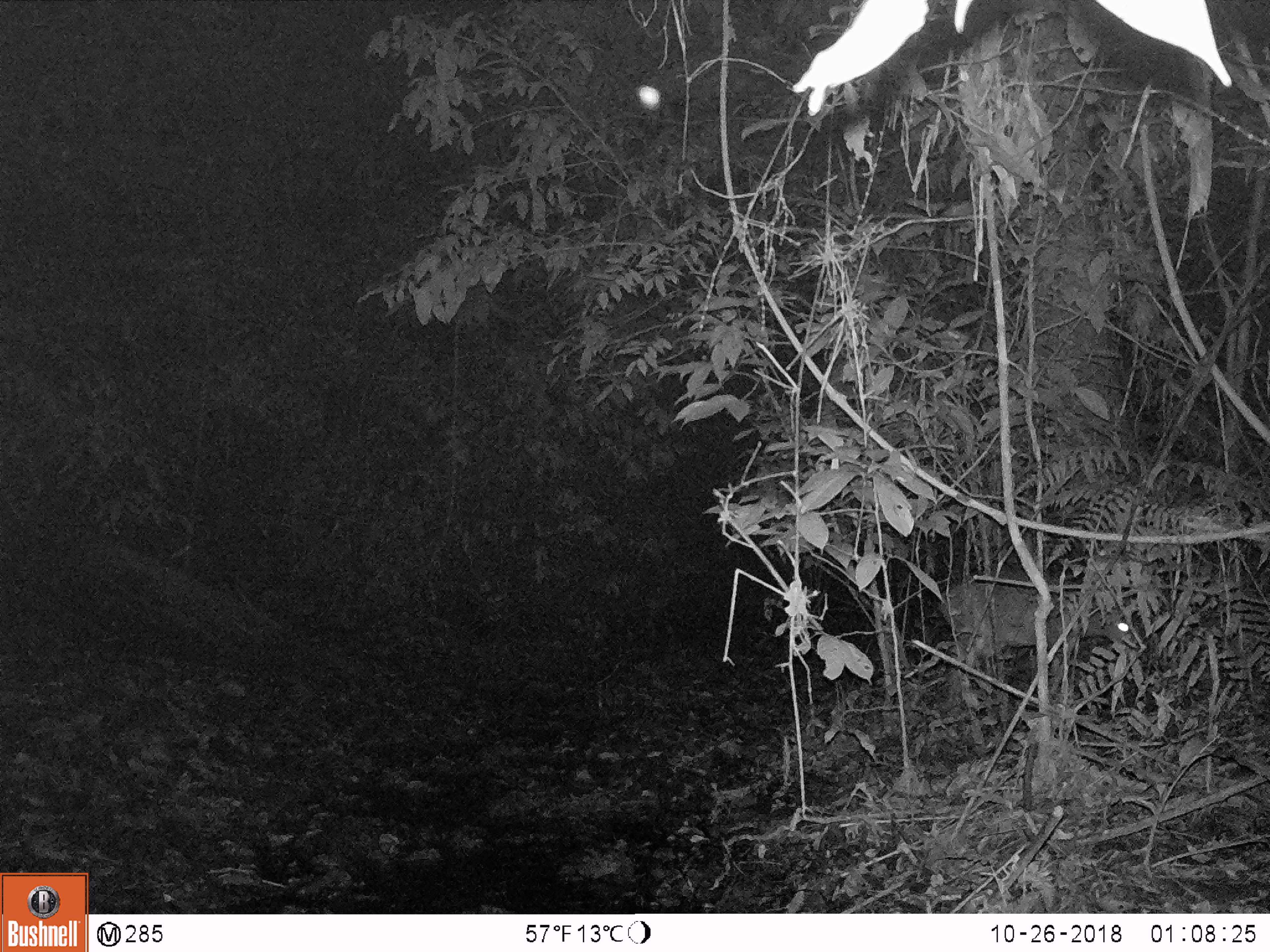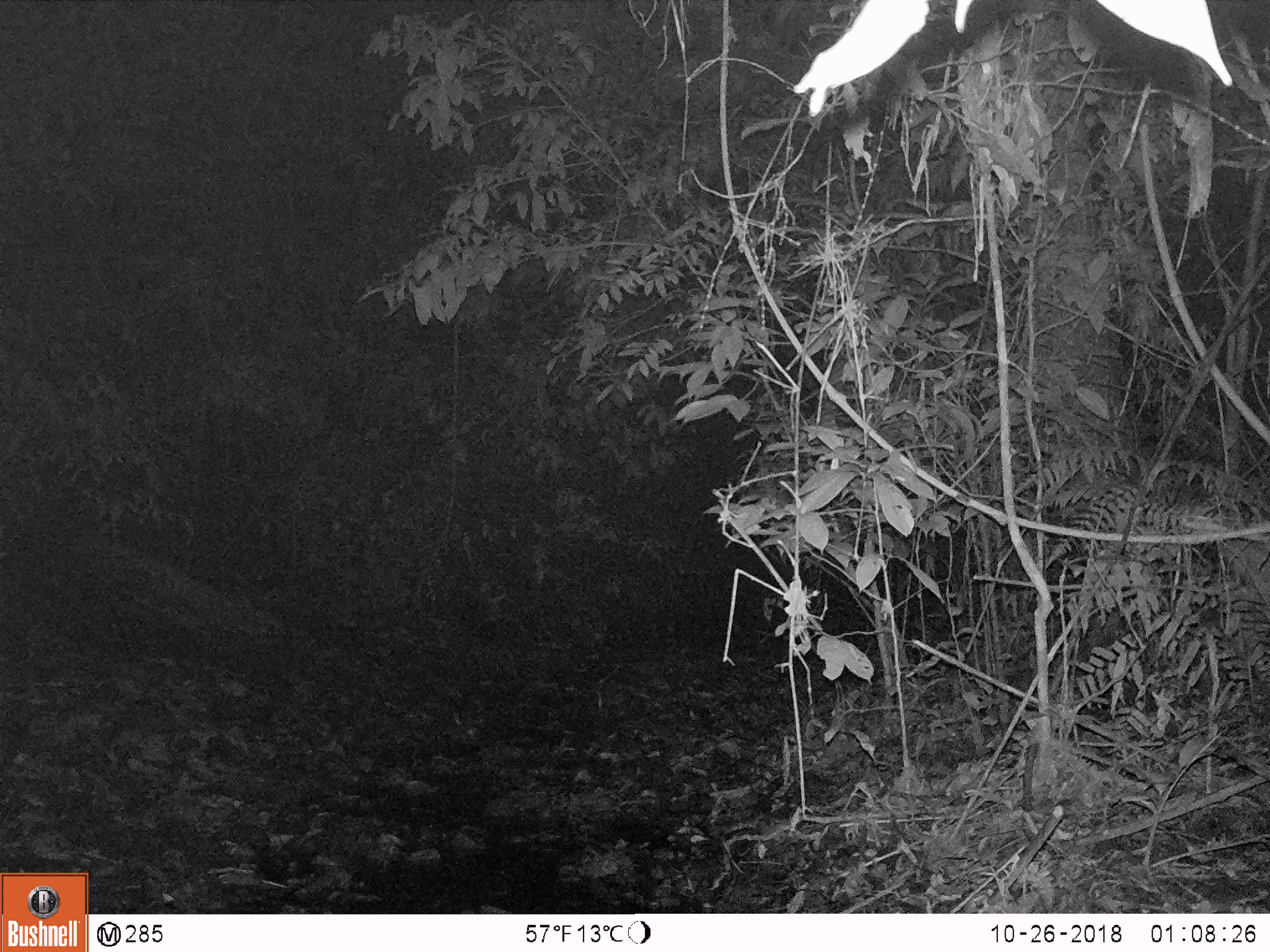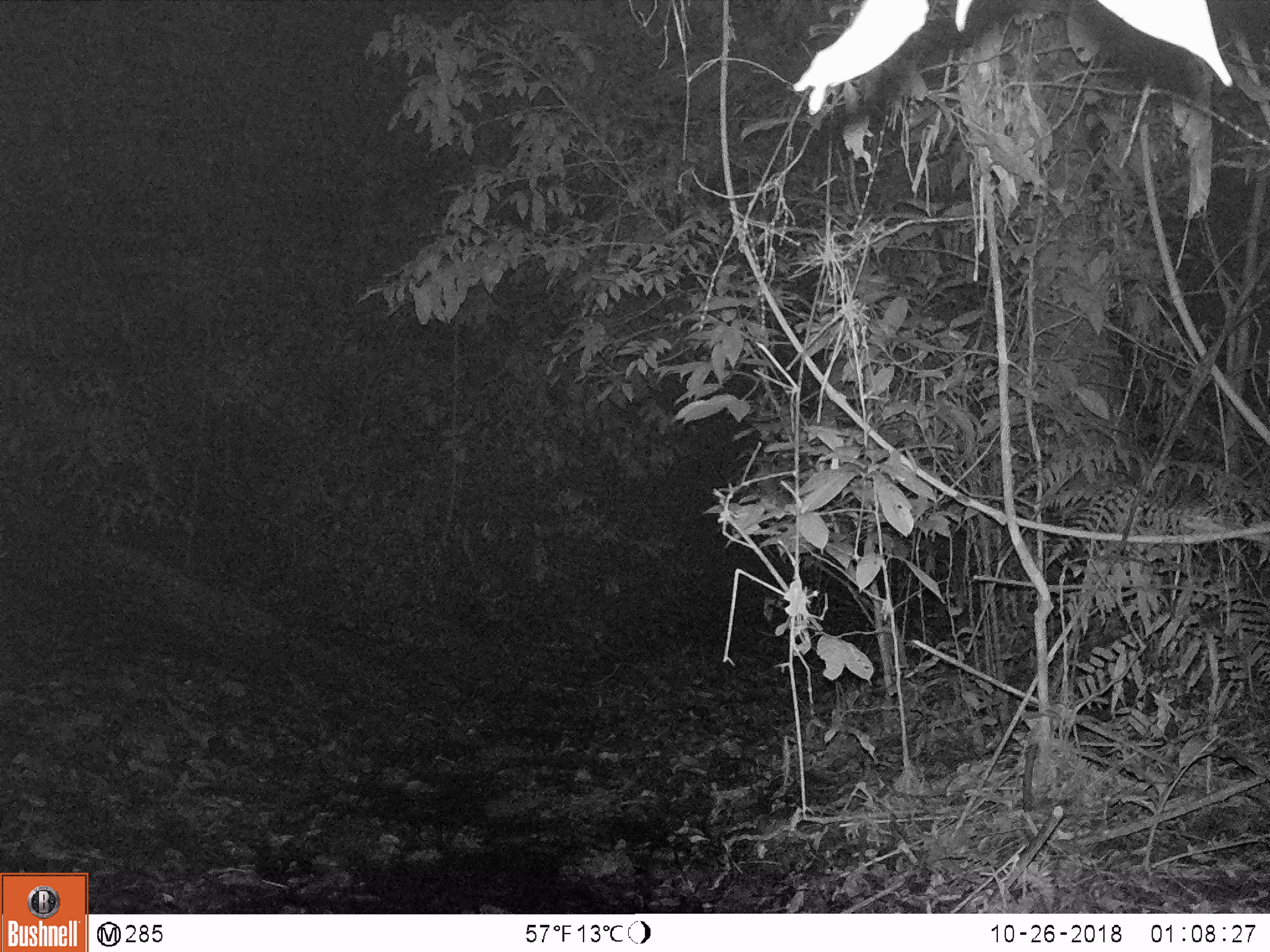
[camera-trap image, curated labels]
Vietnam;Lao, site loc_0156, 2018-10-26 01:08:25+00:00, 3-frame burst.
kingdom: Animalia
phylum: Chordata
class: Mammalia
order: Artiodactyla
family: Cervidae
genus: Muntiacus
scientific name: Muntiacus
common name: muntjacs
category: unidentified muntjac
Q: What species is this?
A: Unidentified muntjac (muntjacs) (Muntiacus).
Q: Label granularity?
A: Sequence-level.